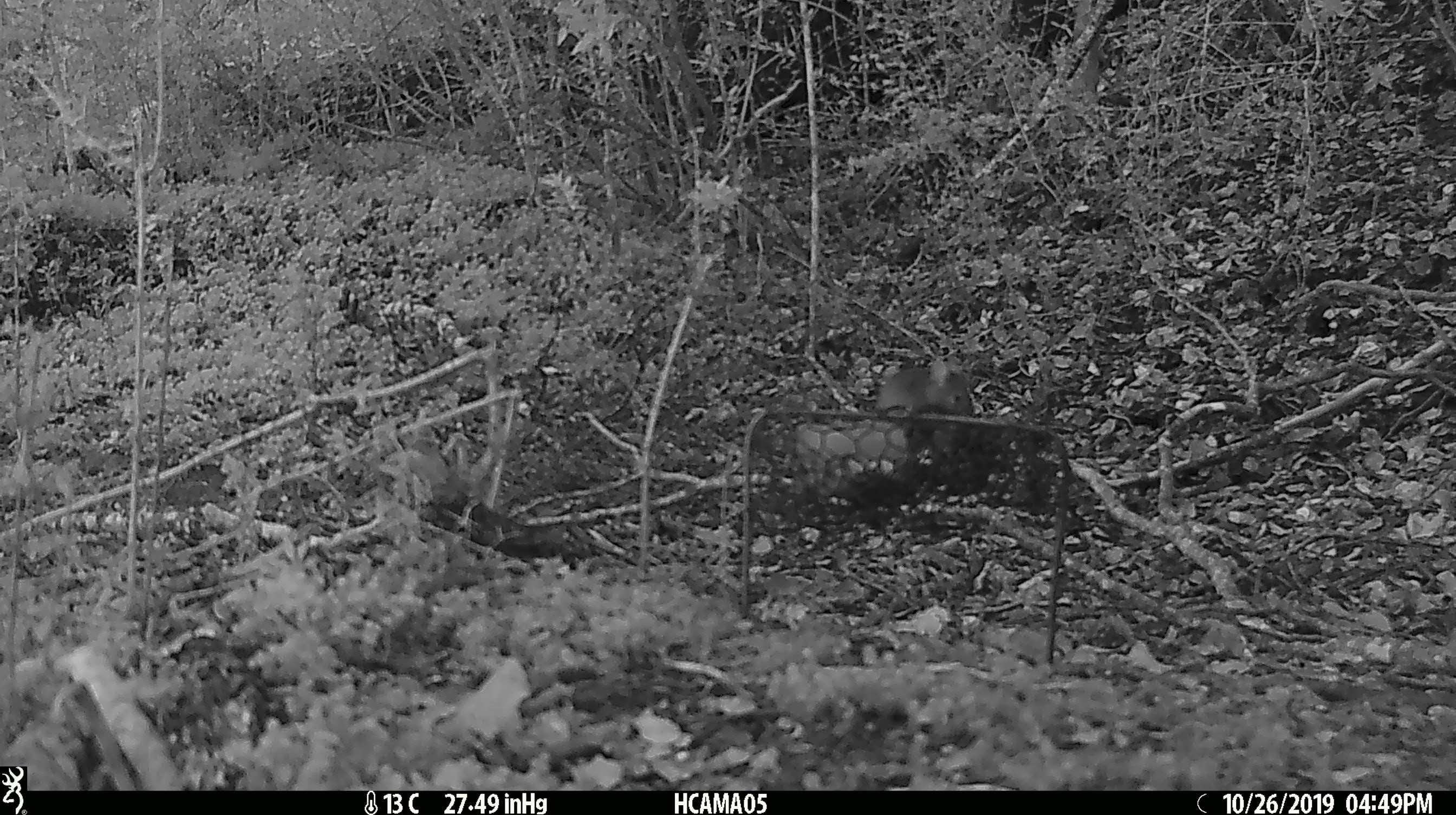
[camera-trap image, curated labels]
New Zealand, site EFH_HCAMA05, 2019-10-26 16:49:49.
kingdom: Animalia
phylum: Chordata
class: Mammalia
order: Rodentia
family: Muridae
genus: Mus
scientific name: Mus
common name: mouse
Mouse (Mus).